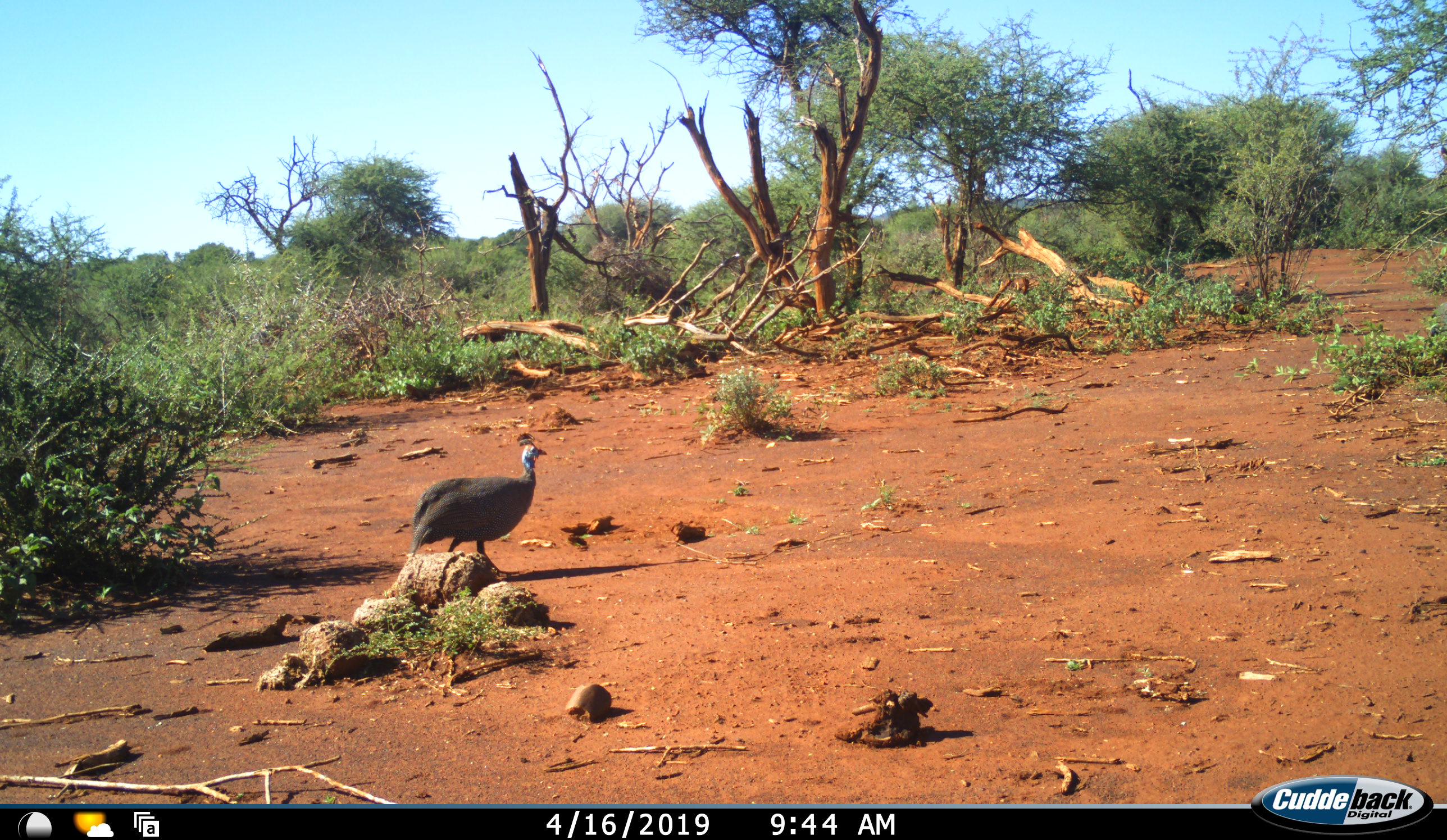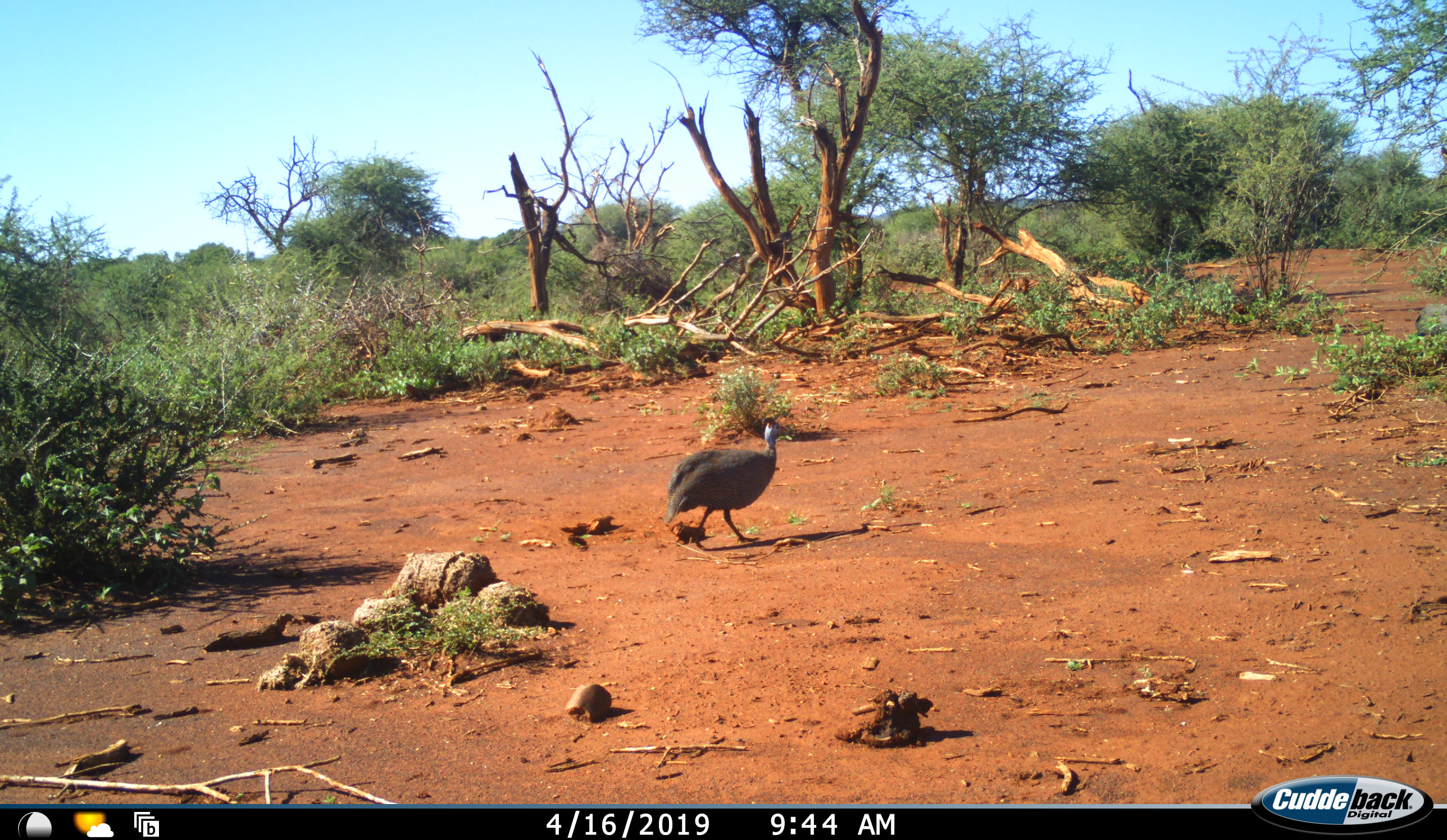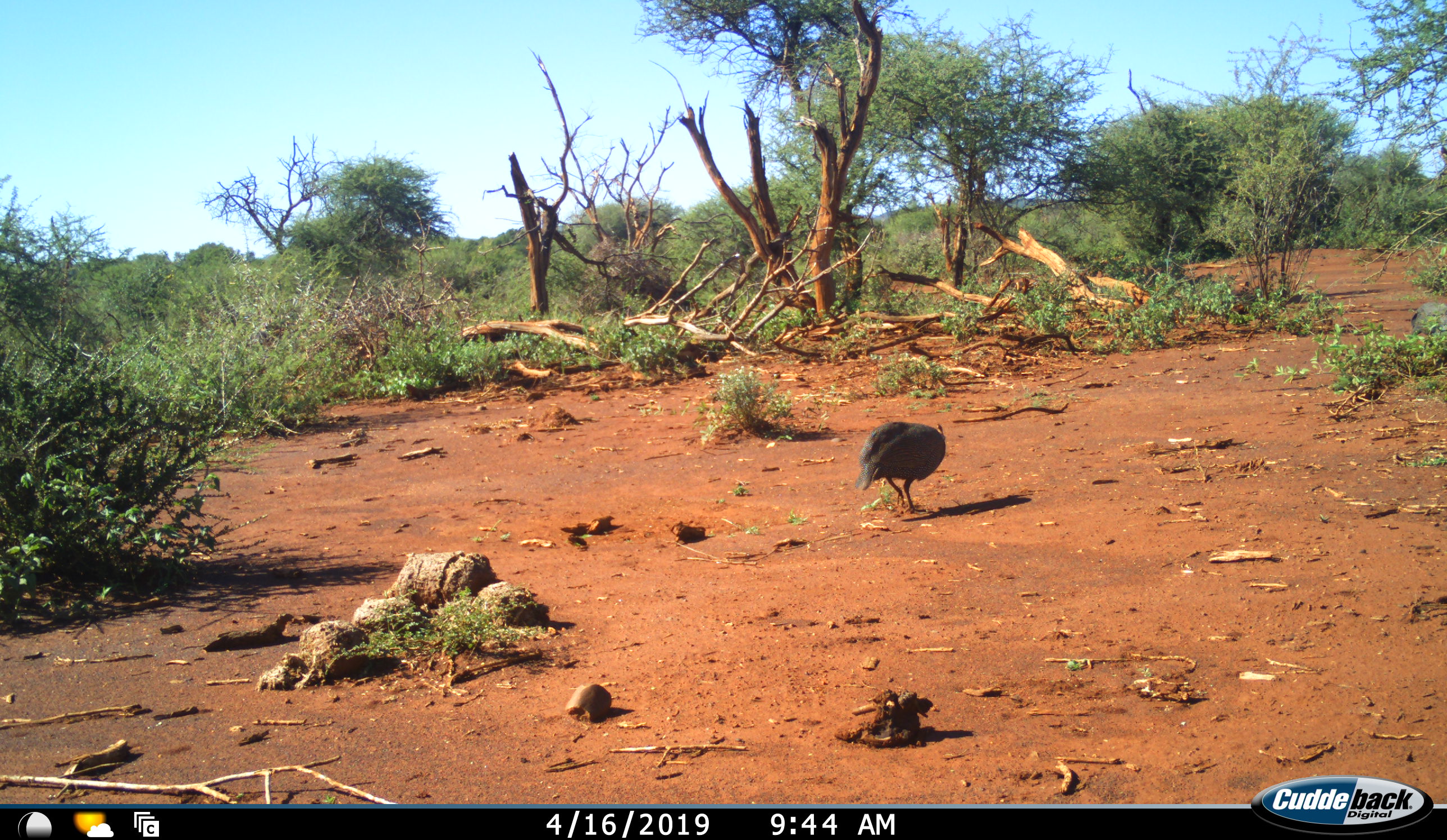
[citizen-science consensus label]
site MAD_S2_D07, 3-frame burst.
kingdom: Animalia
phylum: Chordata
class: Aves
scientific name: Aves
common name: bird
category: birdother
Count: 1.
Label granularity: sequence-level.